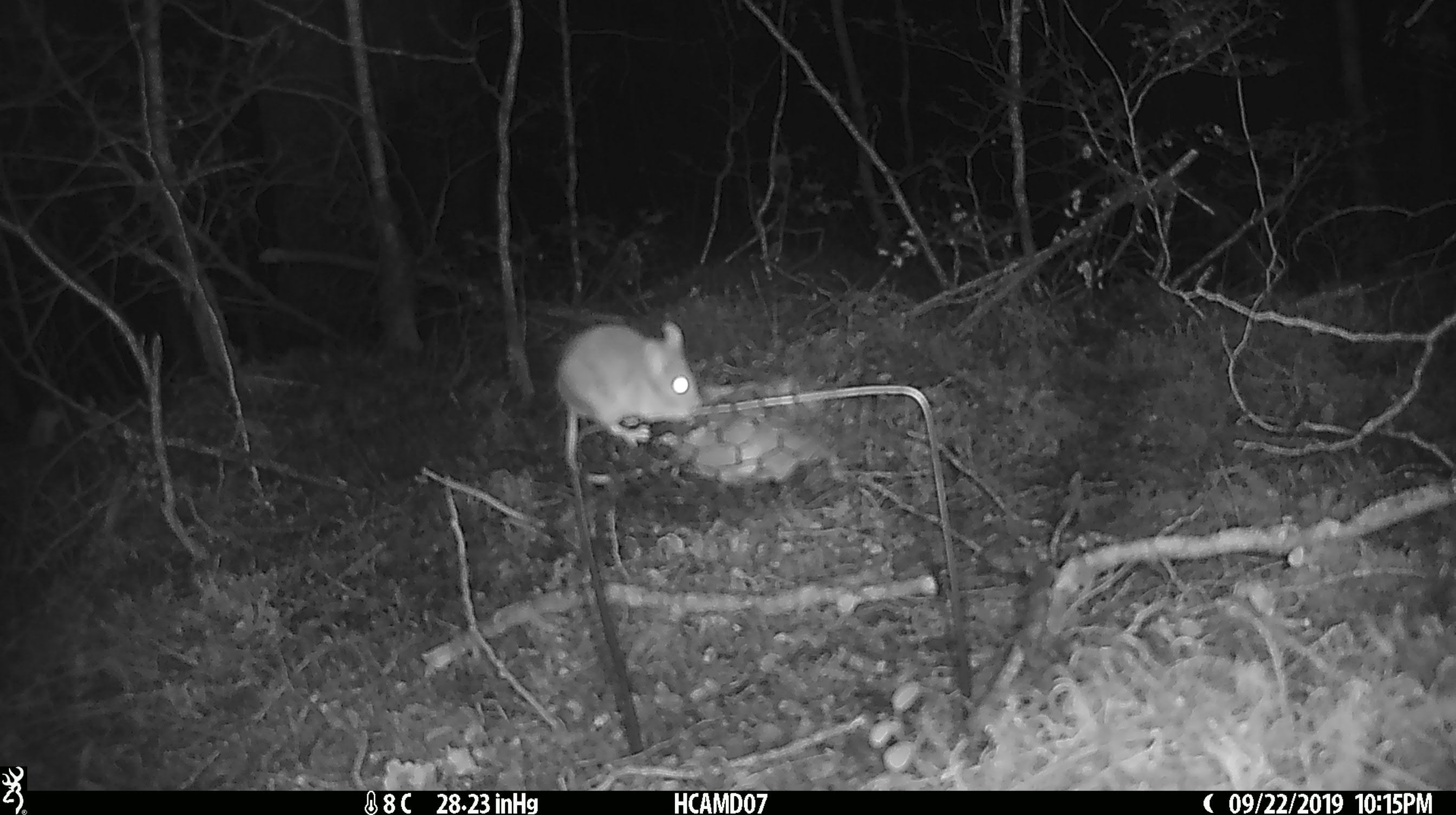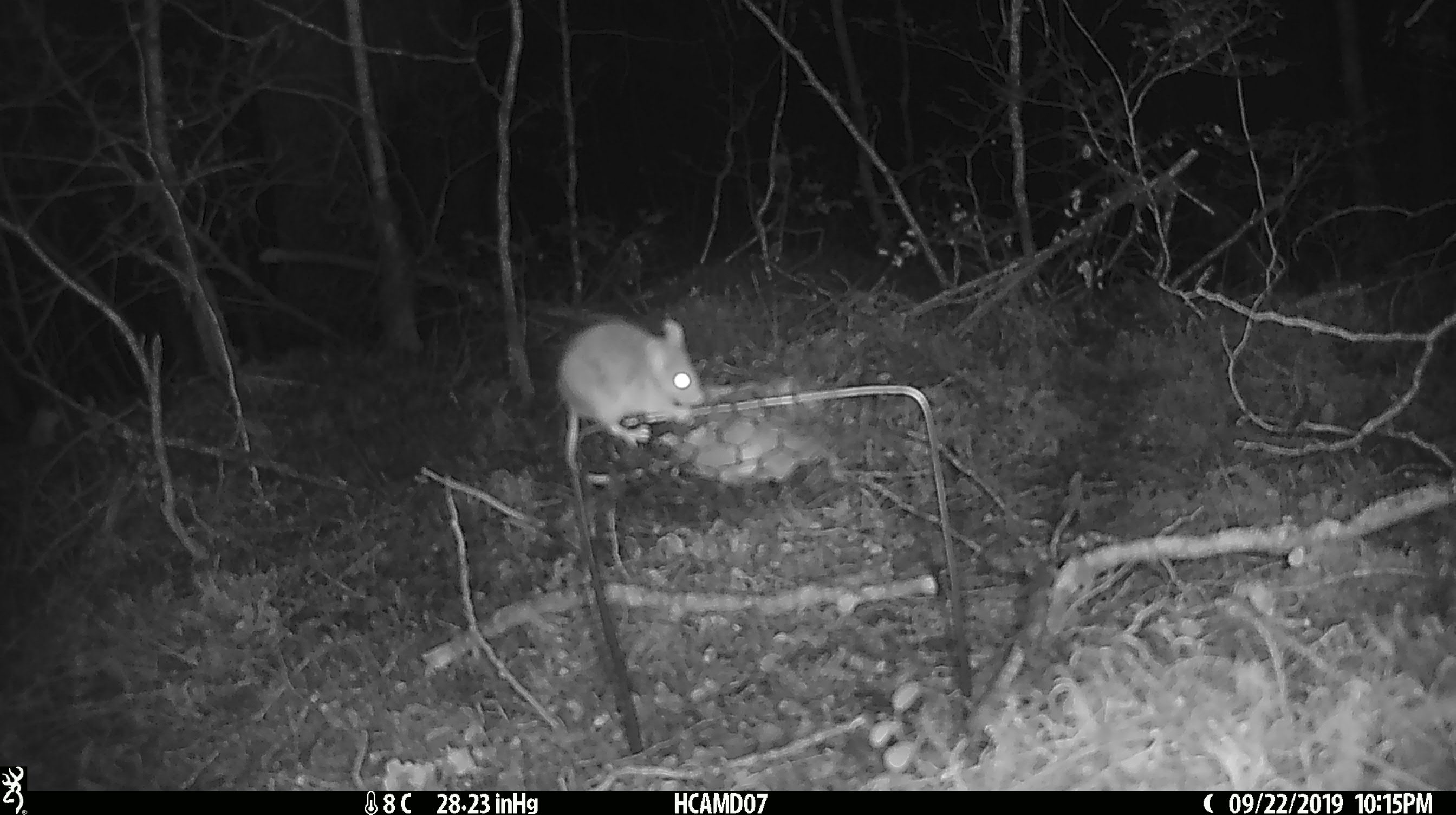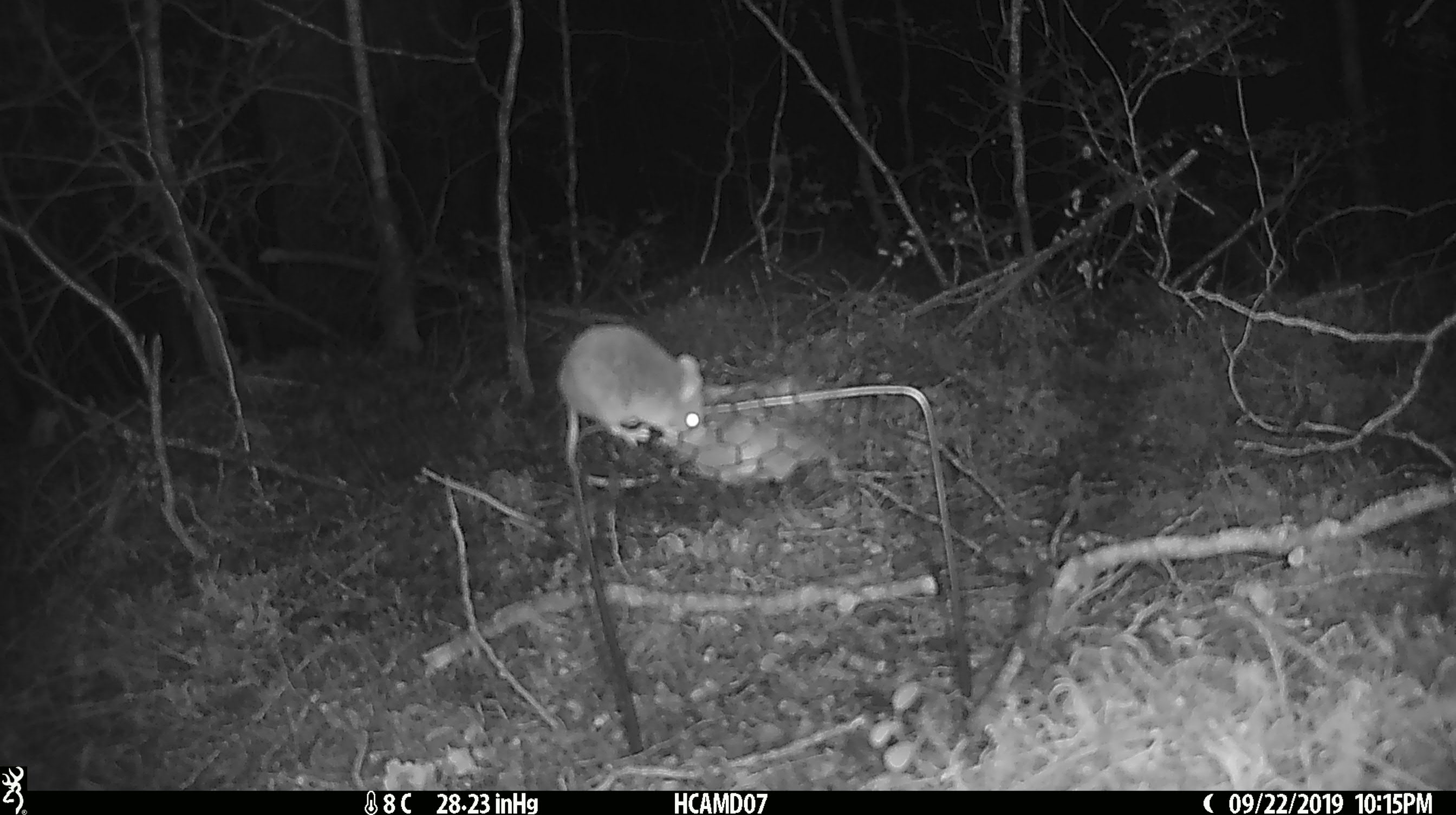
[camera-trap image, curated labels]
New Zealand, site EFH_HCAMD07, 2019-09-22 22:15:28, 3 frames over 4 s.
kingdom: Animalia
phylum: Chordata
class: Mammalia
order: Rodentia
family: Muridae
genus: Mus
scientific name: Mus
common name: mouse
Mouse (Mus).